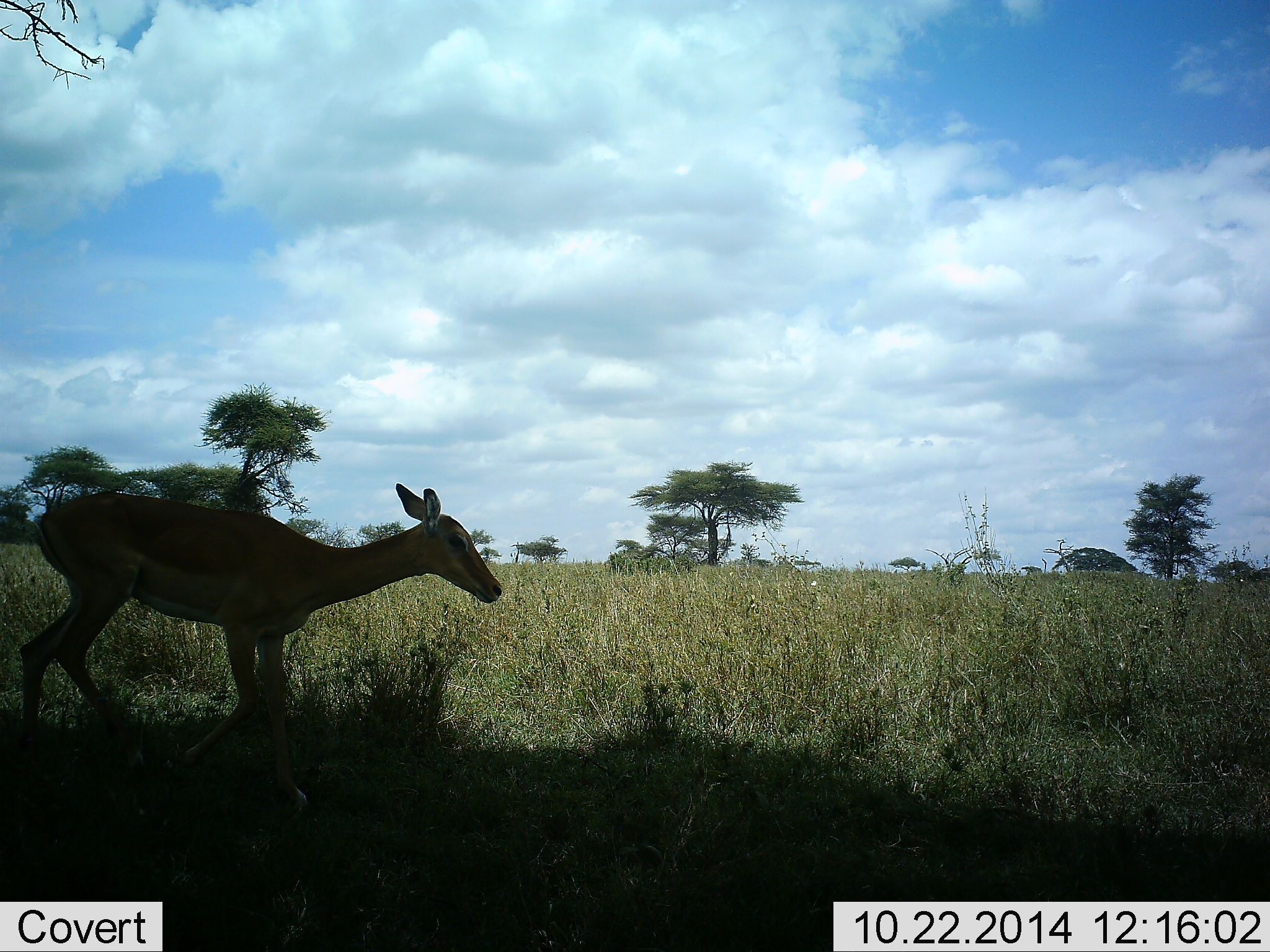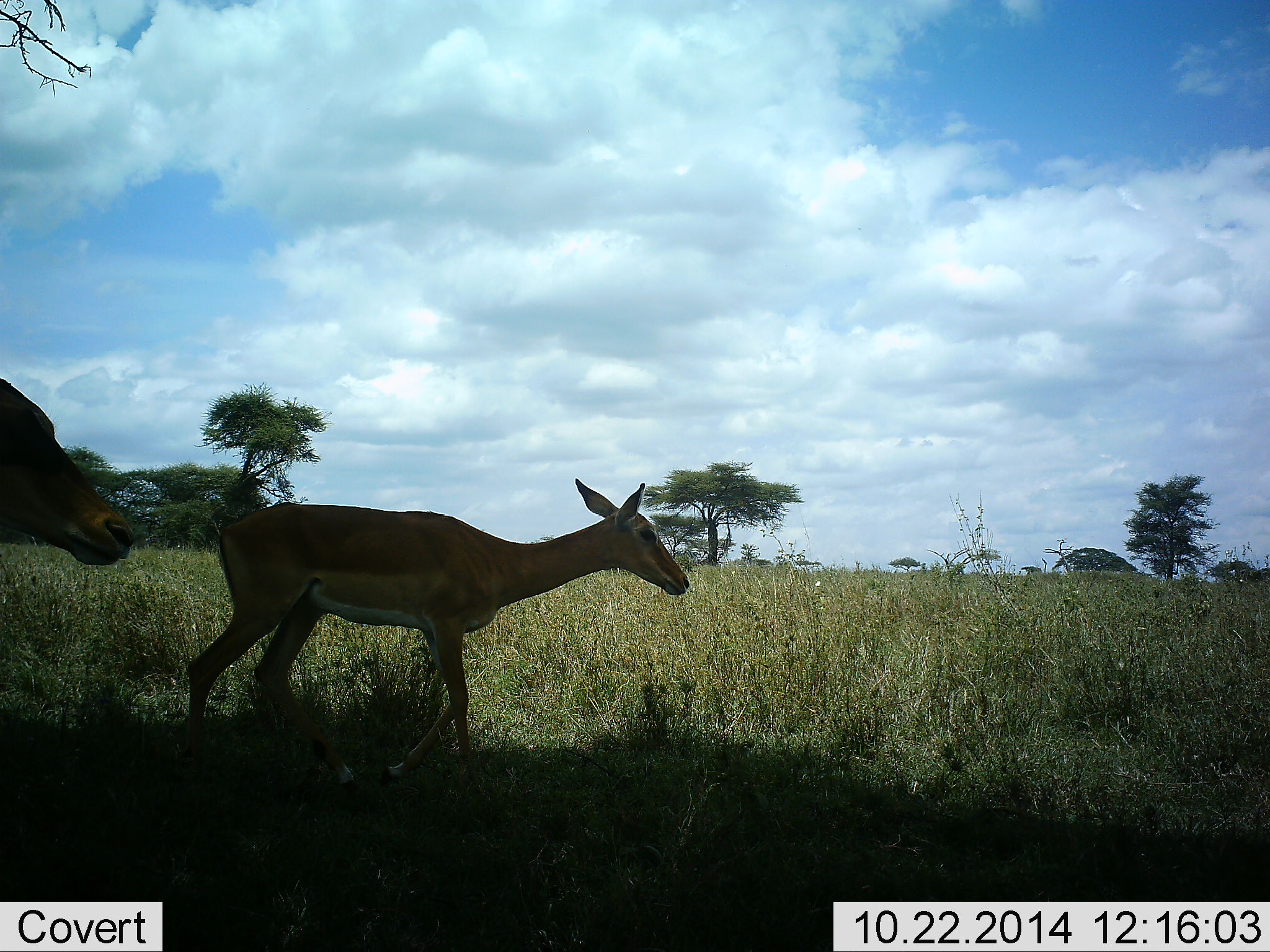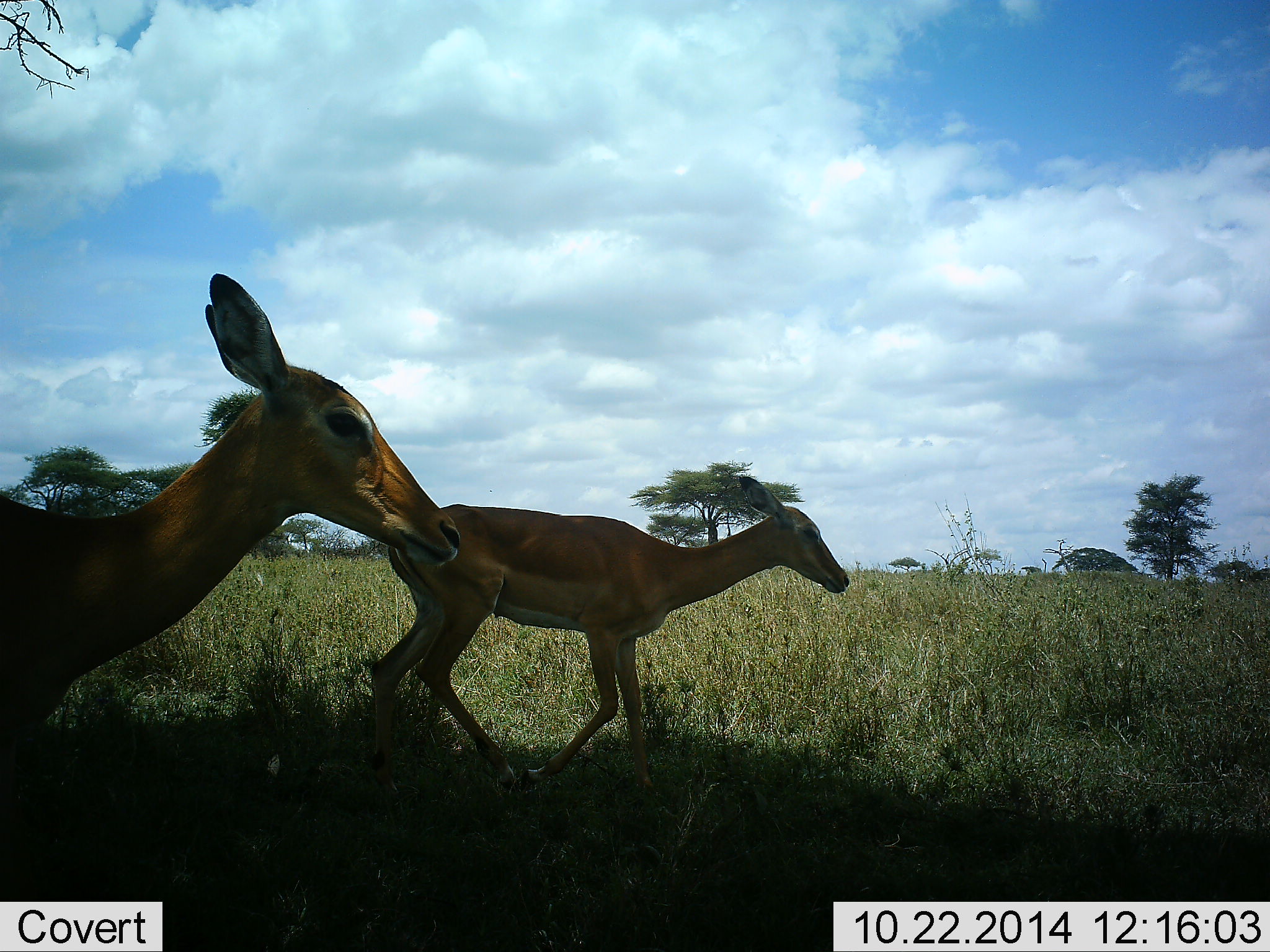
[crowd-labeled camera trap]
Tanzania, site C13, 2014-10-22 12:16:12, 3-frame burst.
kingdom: Animalia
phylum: Chordata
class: Mammalia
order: Artiodactyla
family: Bovidae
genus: Aepyceros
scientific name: Aepyceros melampus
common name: impala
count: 2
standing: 0%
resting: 0%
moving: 100%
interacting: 0%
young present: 0%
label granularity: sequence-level